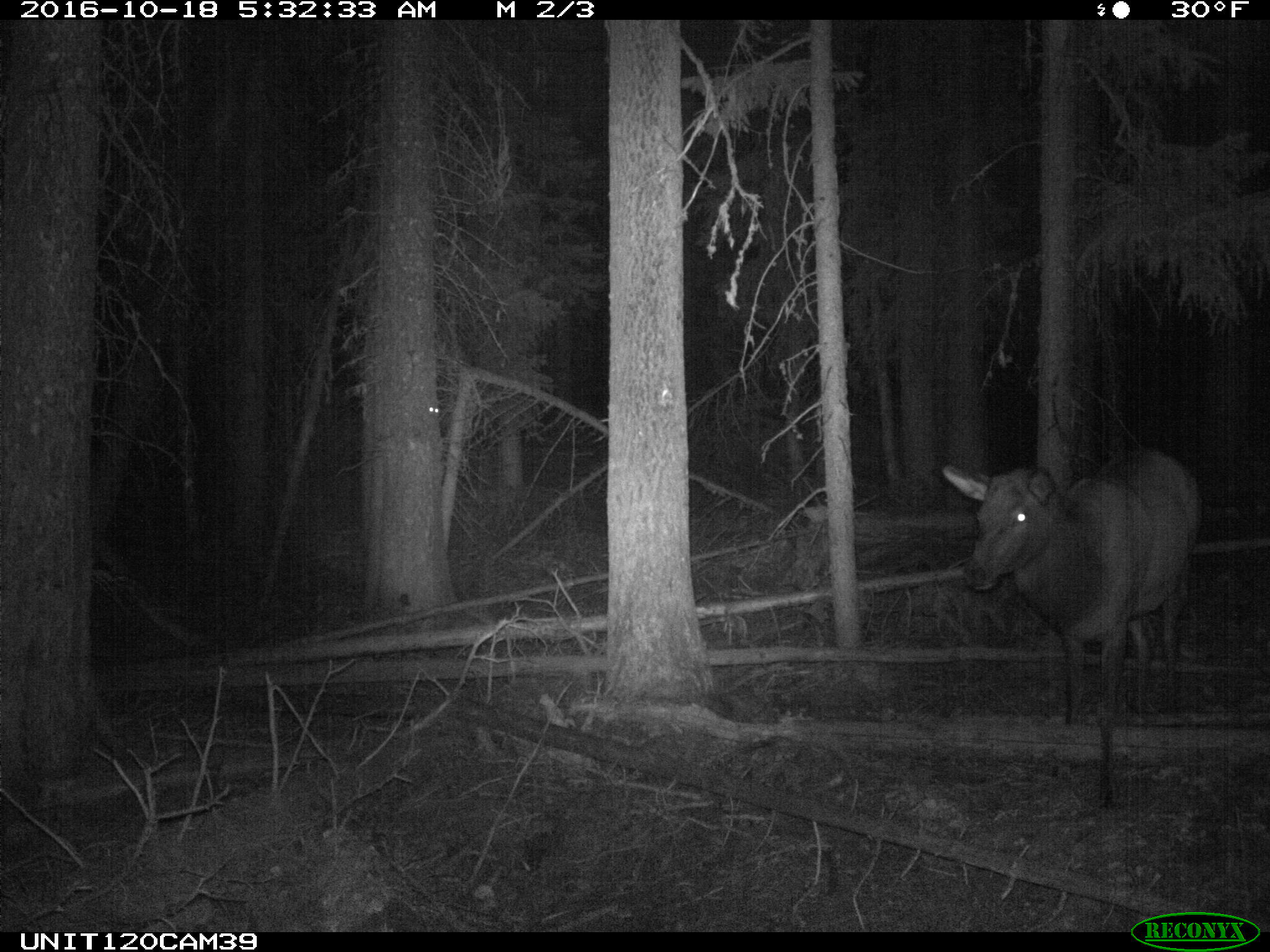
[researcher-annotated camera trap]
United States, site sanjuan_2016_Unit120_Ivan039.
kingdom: Animalia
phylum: Chordata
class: Mammalia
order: Artiodactyla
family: Cervidae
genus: Cervus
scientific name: Cervus elaphus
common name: red deer